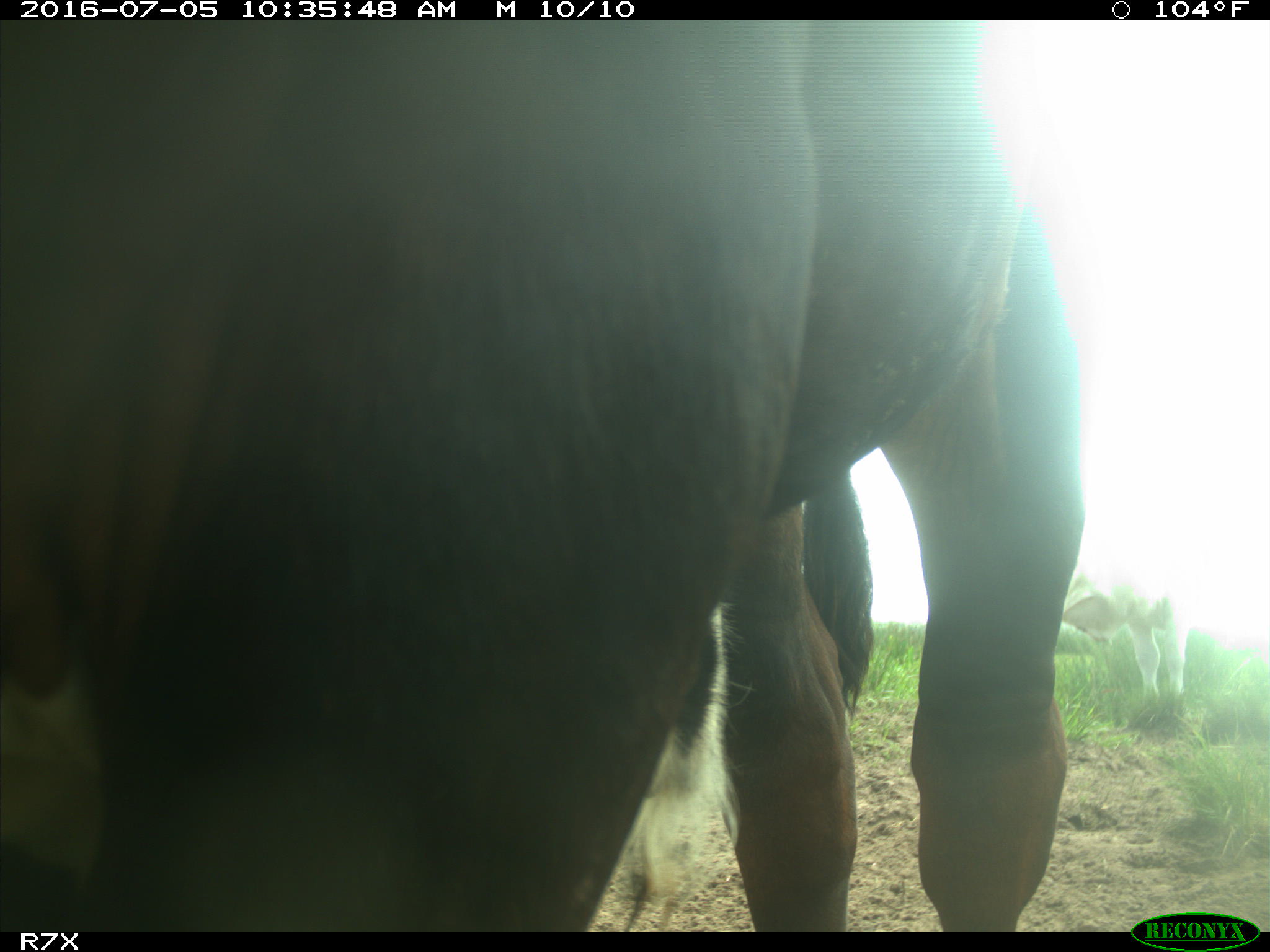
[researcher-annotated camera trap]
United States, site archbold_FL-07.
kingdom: Animalia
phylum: Chordata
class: Mammalia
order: Artiodactyla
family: Bovidae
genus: Bos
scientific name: Bos taurus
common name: domestic cow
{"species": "Bos taurus (domestic cow)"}